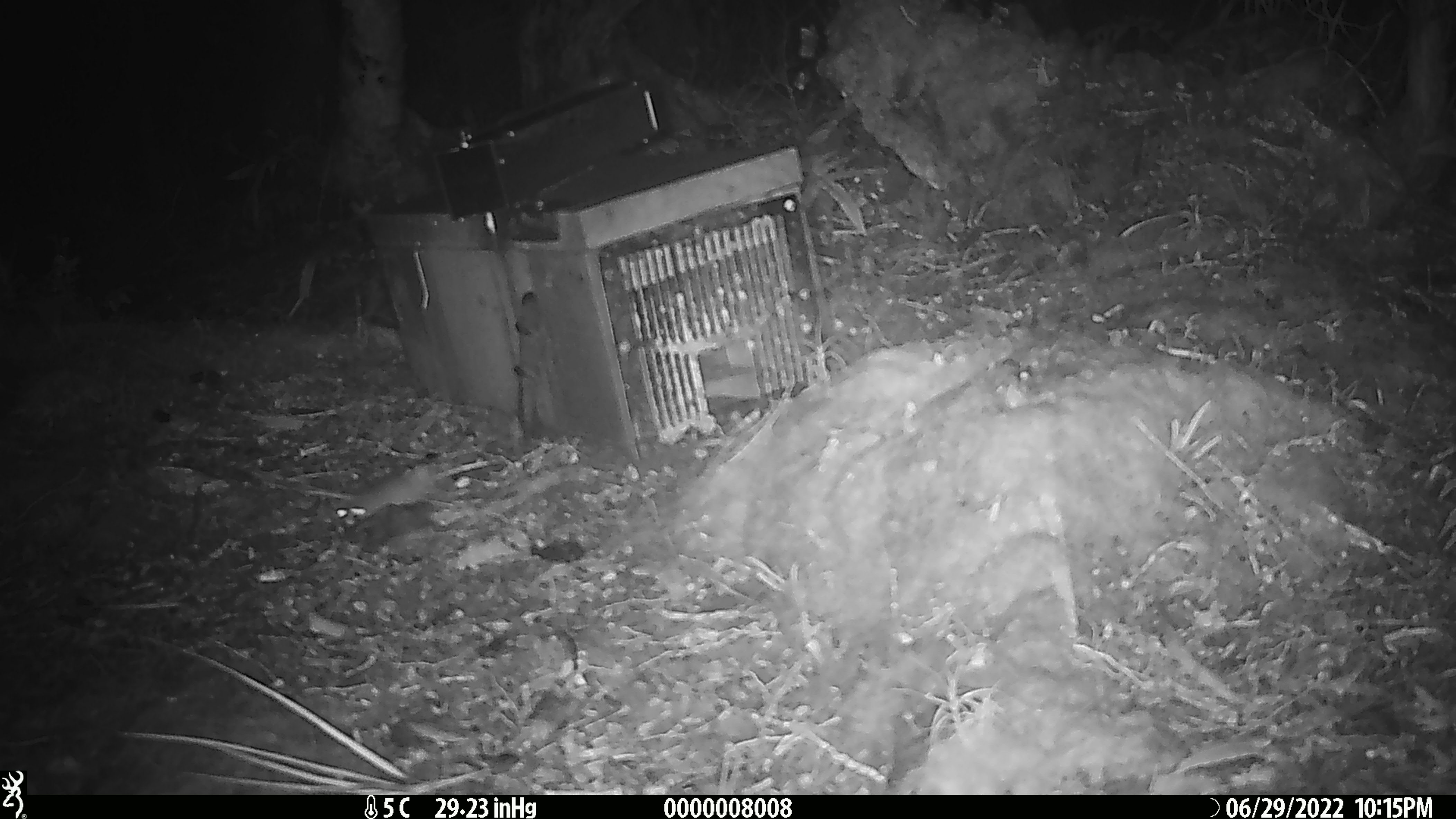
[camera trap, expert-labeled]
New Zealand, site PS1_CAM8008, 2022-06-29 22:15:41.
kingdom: Animalia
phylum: Chordata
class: Mammalia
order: Rodentia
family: Muridae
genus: Mus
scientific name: Mus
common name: mouse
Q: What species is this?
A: Mouse (Mus).